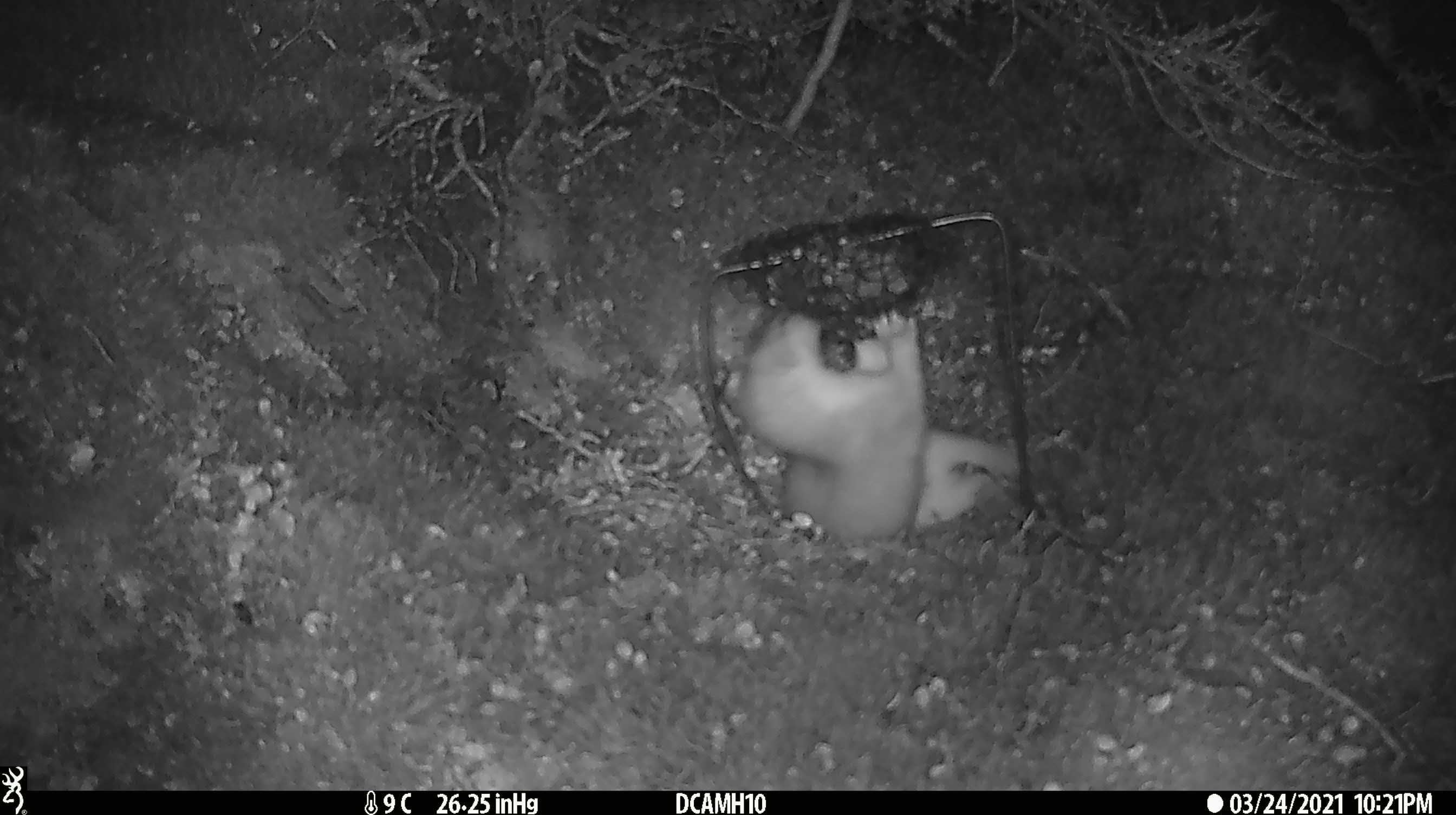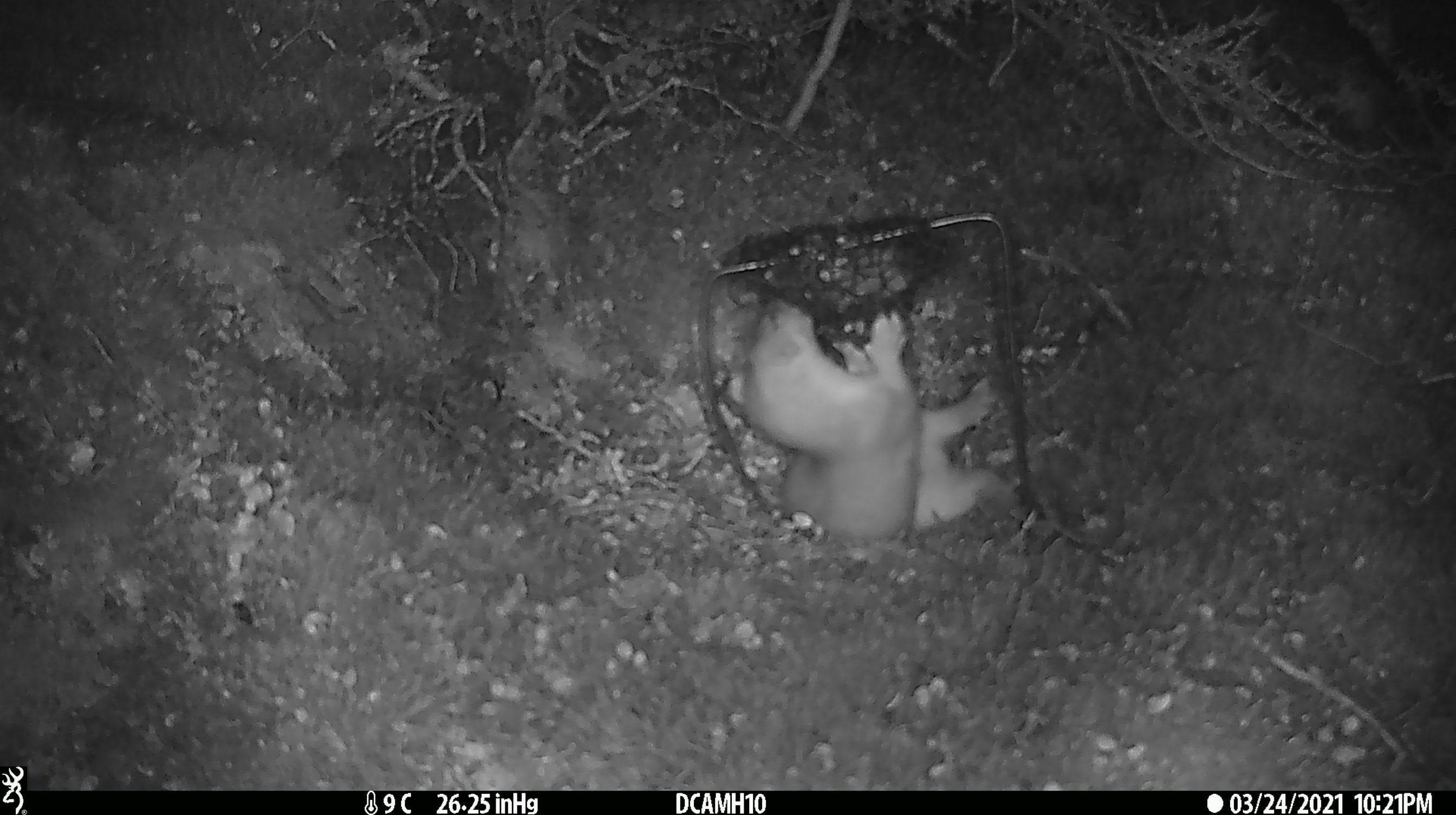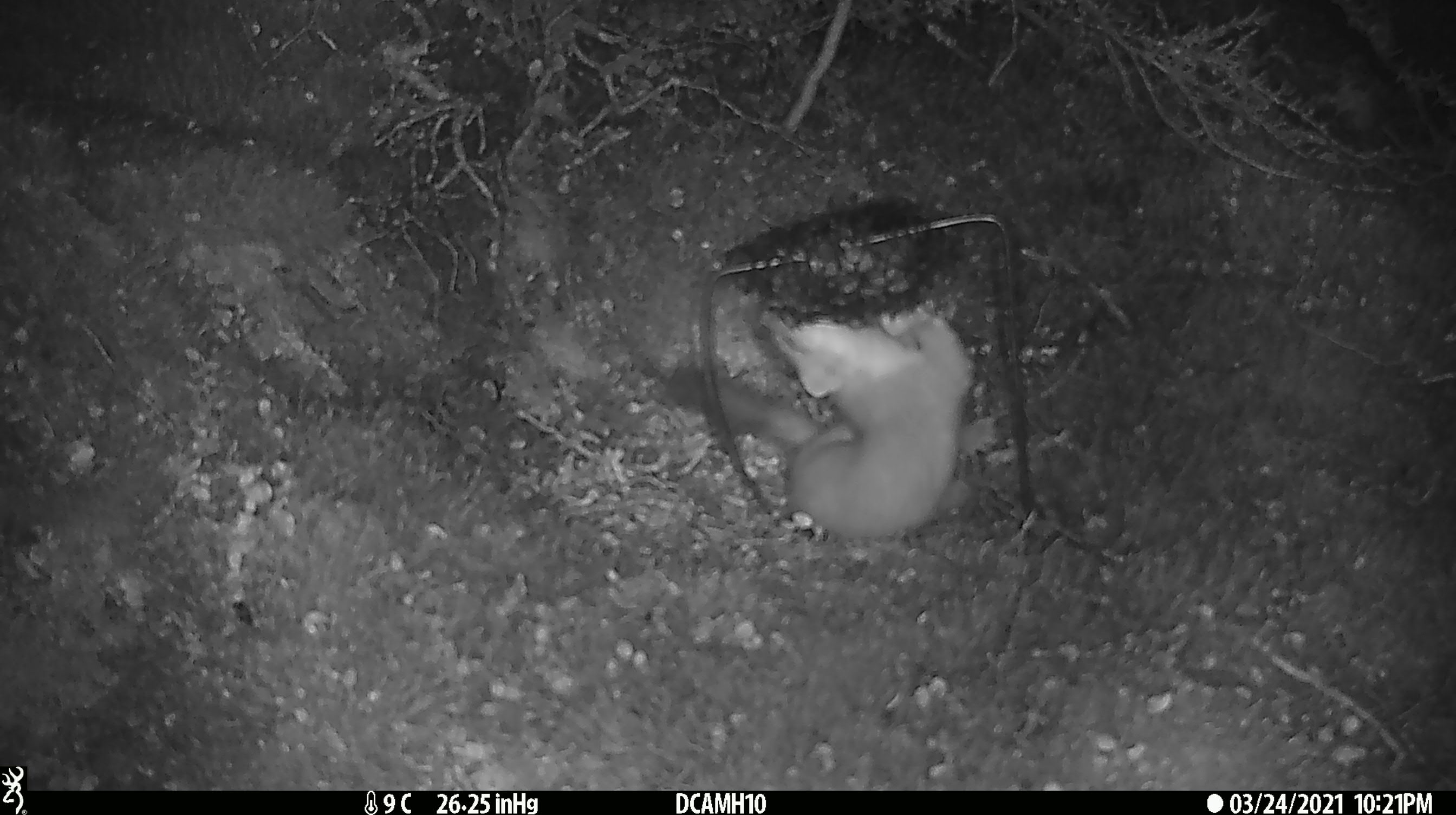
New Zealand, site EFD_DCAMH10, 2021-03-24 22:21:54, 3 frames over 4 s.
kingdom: Animalia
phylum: Chordata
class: Mammalia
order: Carnivora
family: Mustelidae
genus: Mustela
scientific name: Mustela erminea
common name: stoat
Stoat (Mustela erminea).